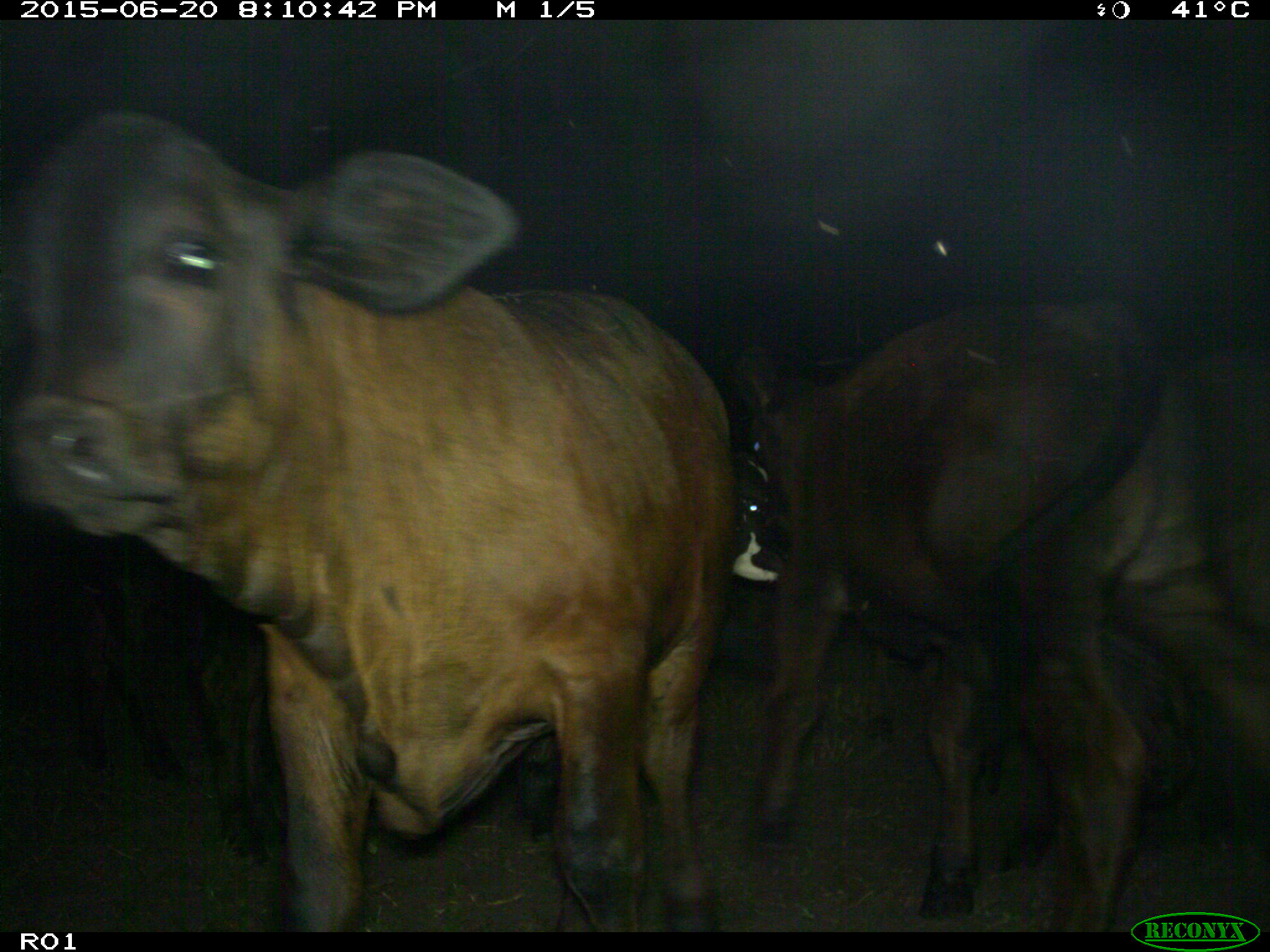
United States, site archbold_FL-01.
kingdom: Animalia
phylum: Chordata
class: Mammalia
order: Artiodactyla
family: Bovidae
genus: Bos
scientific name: Bos taurus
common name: domestic cow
Bos taurus (domestic cow).